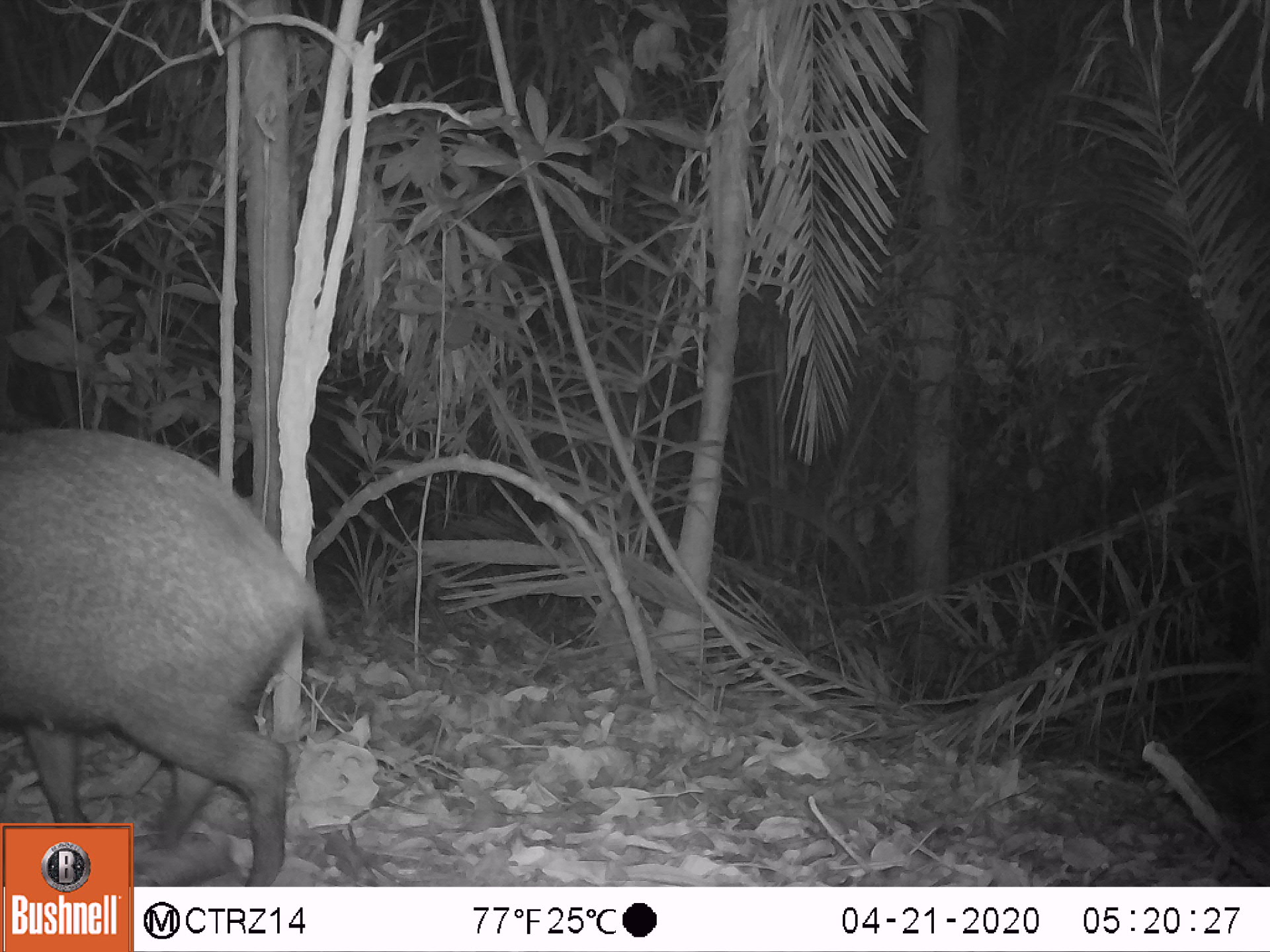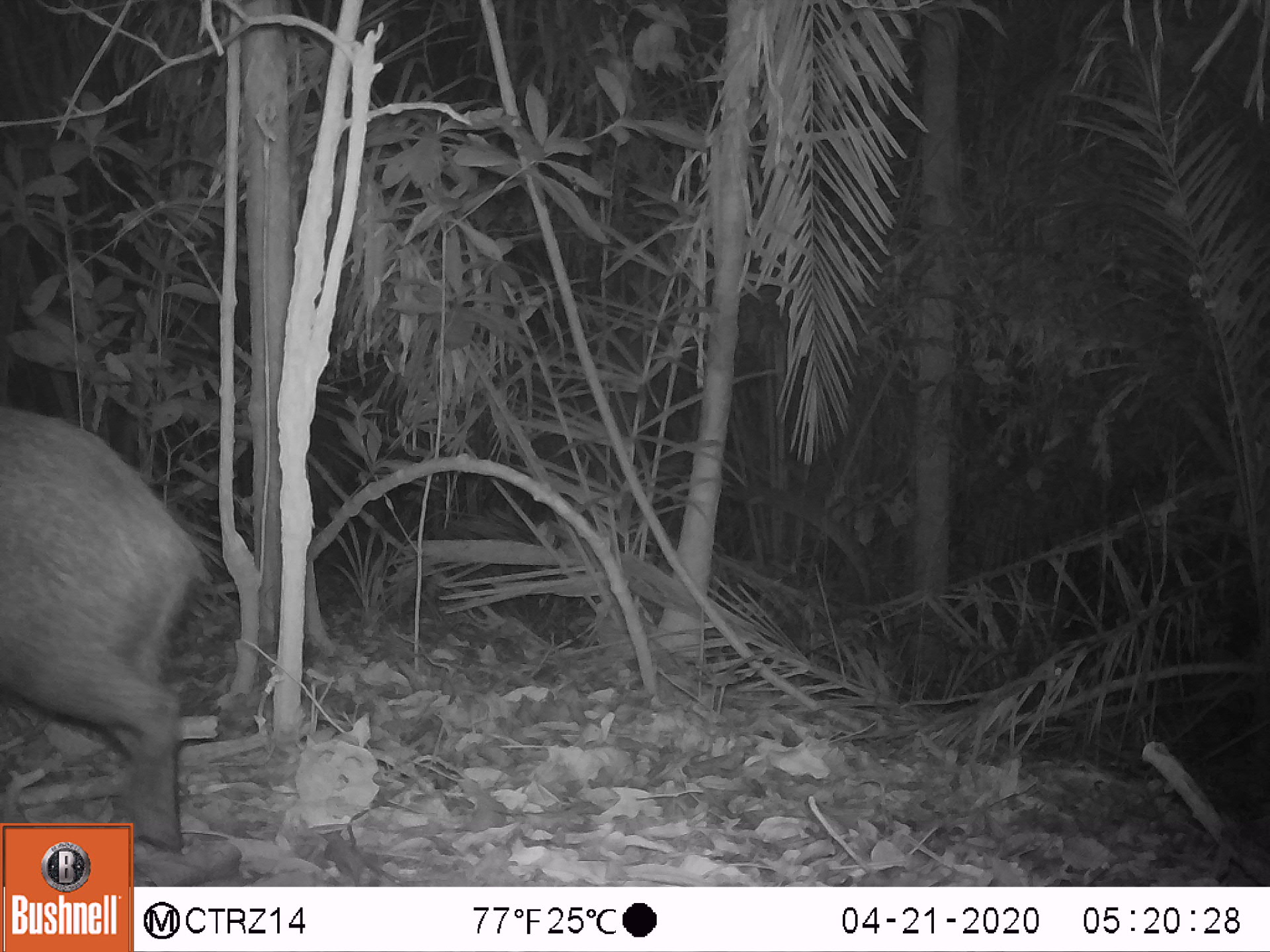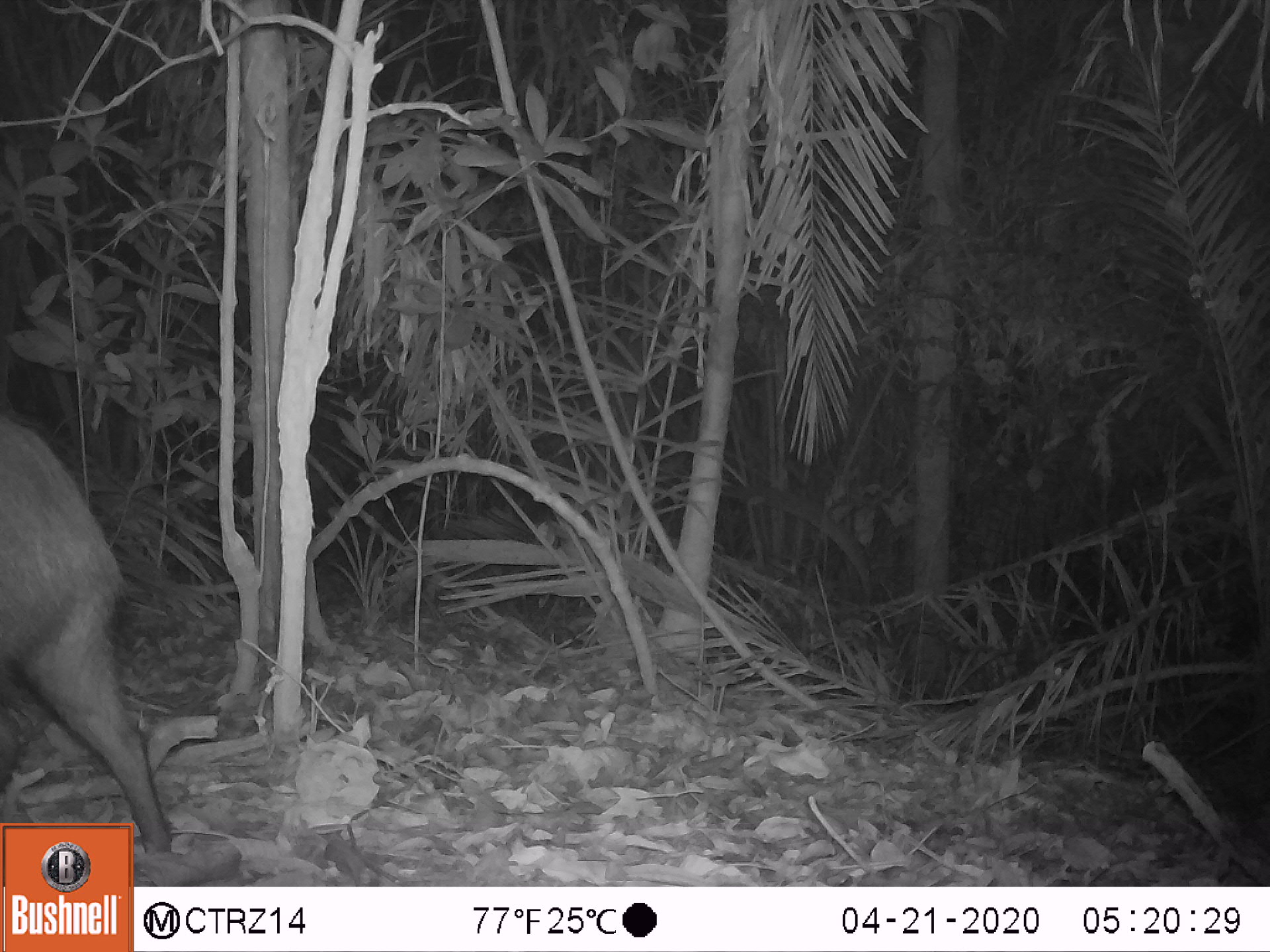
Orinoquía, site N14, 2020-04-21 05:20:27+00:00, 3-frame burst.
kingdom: Animalia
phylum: Chordata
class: Mammalia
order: Artiodactyla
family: Tayassuidae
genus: Pecari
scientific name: Pecari tajacu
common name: collared peccary